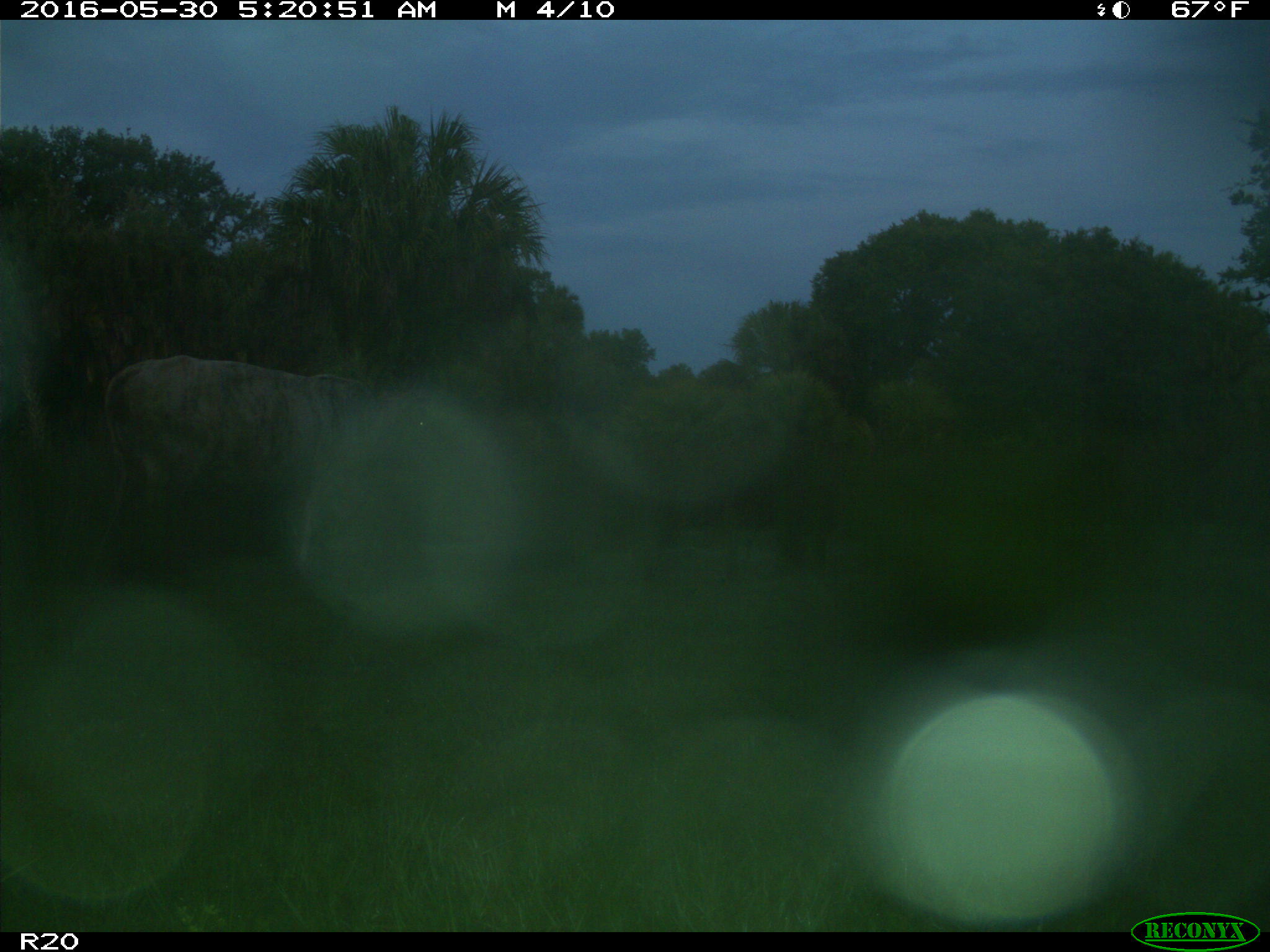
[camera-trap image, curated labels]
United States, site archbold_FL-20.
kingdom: Animalia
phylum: Chordata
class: Mammalia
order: Artiodactyla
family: Bovidae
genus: Bos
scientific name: Bos taurus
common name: domestic cow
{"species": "Bos taurus (domestic cow)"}